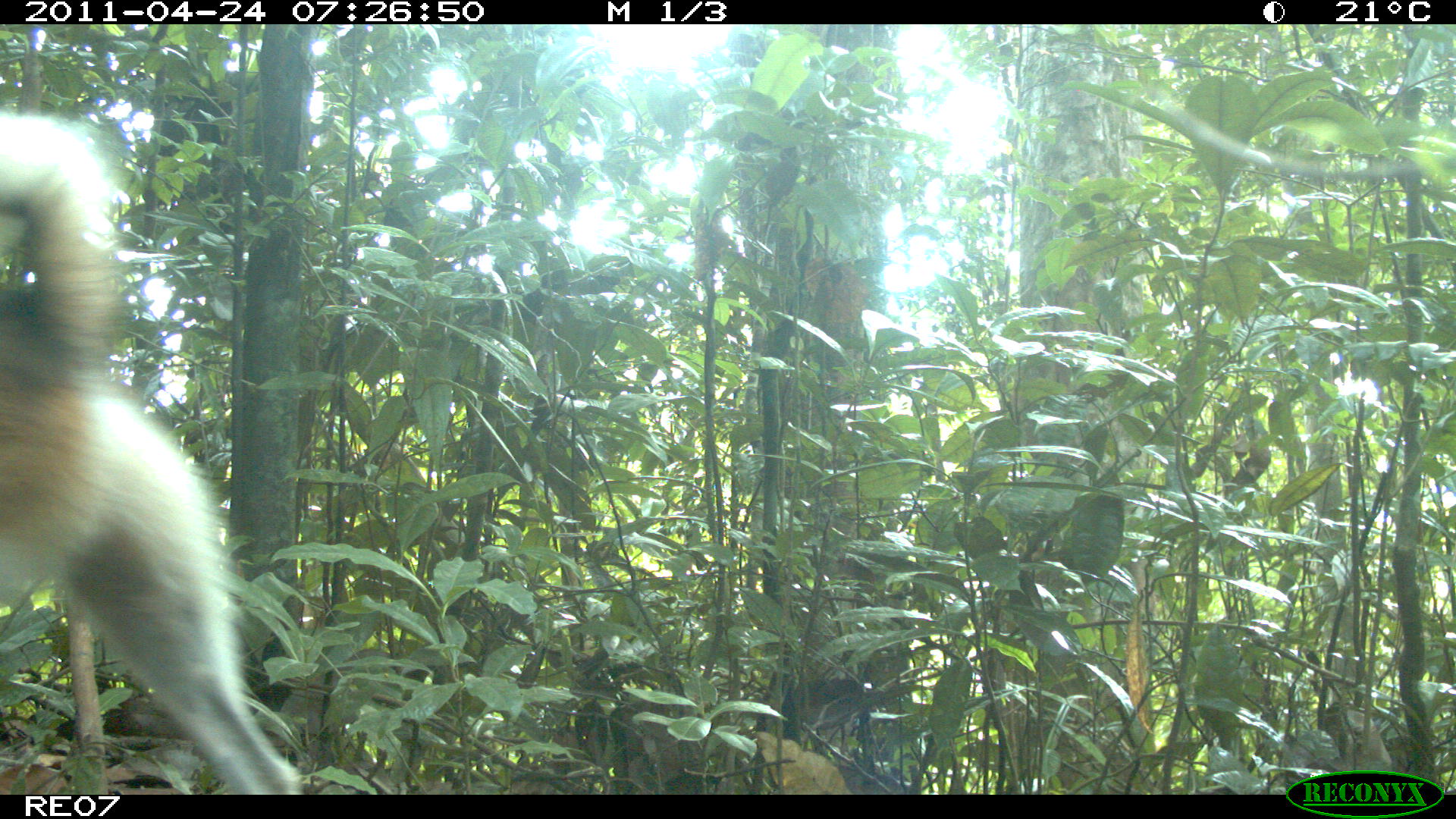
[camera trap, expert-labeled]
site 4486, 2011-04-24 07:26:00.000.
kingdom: Animalia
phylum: Chordata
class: Mammalia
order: Carnivora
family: Canidae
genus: Canis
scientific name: Canis familiaris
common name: domestic dog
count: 1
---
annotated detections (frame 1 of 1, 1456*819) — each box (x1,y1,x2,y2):
canis familiaris: (0,112,298,793)